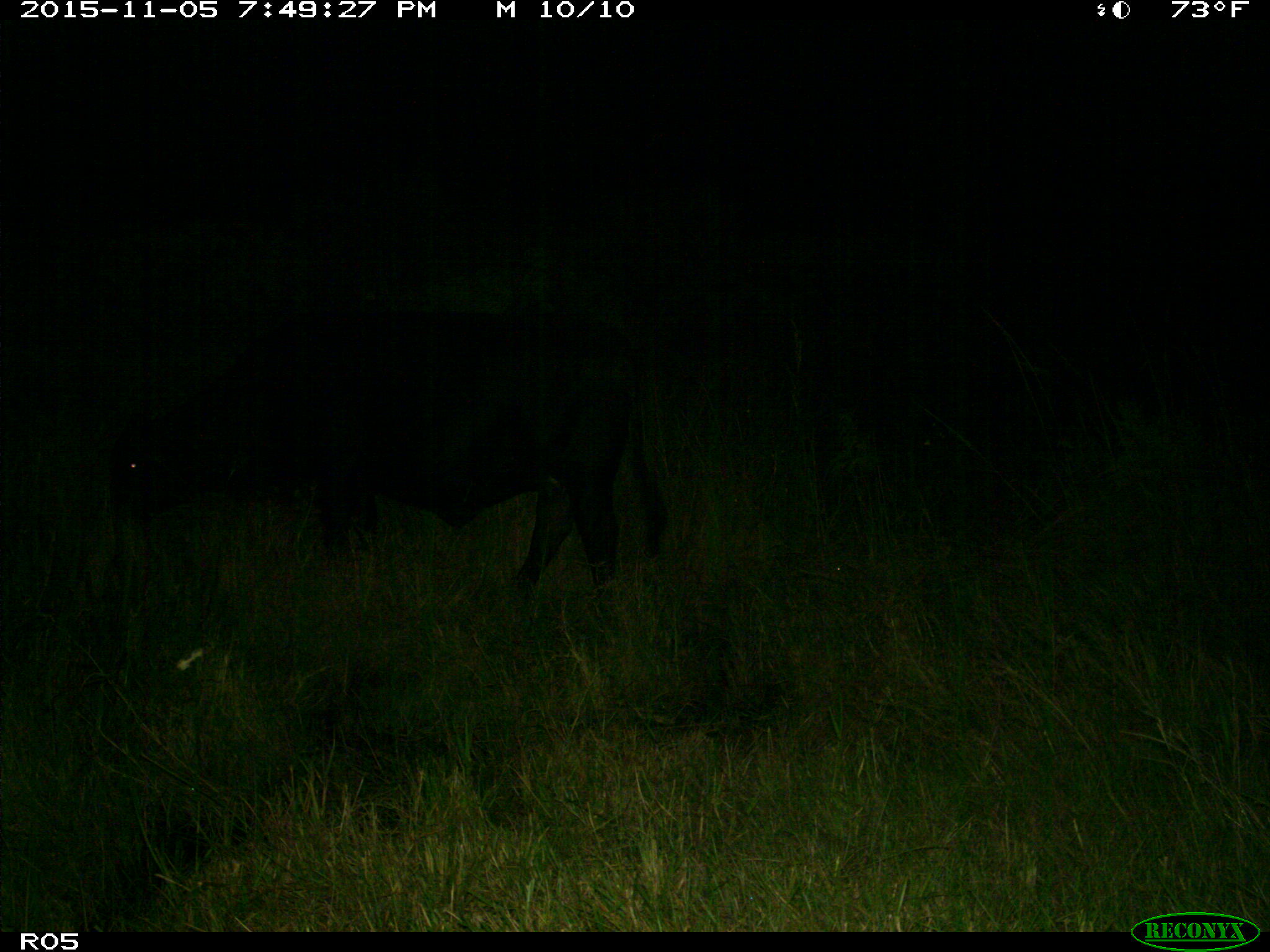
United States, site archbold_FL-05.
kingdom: Animalia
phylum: Chordata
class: Mammalia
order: Artiodactyla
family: Bovidae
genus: Bos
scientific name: Bos taurus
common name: domestic cow